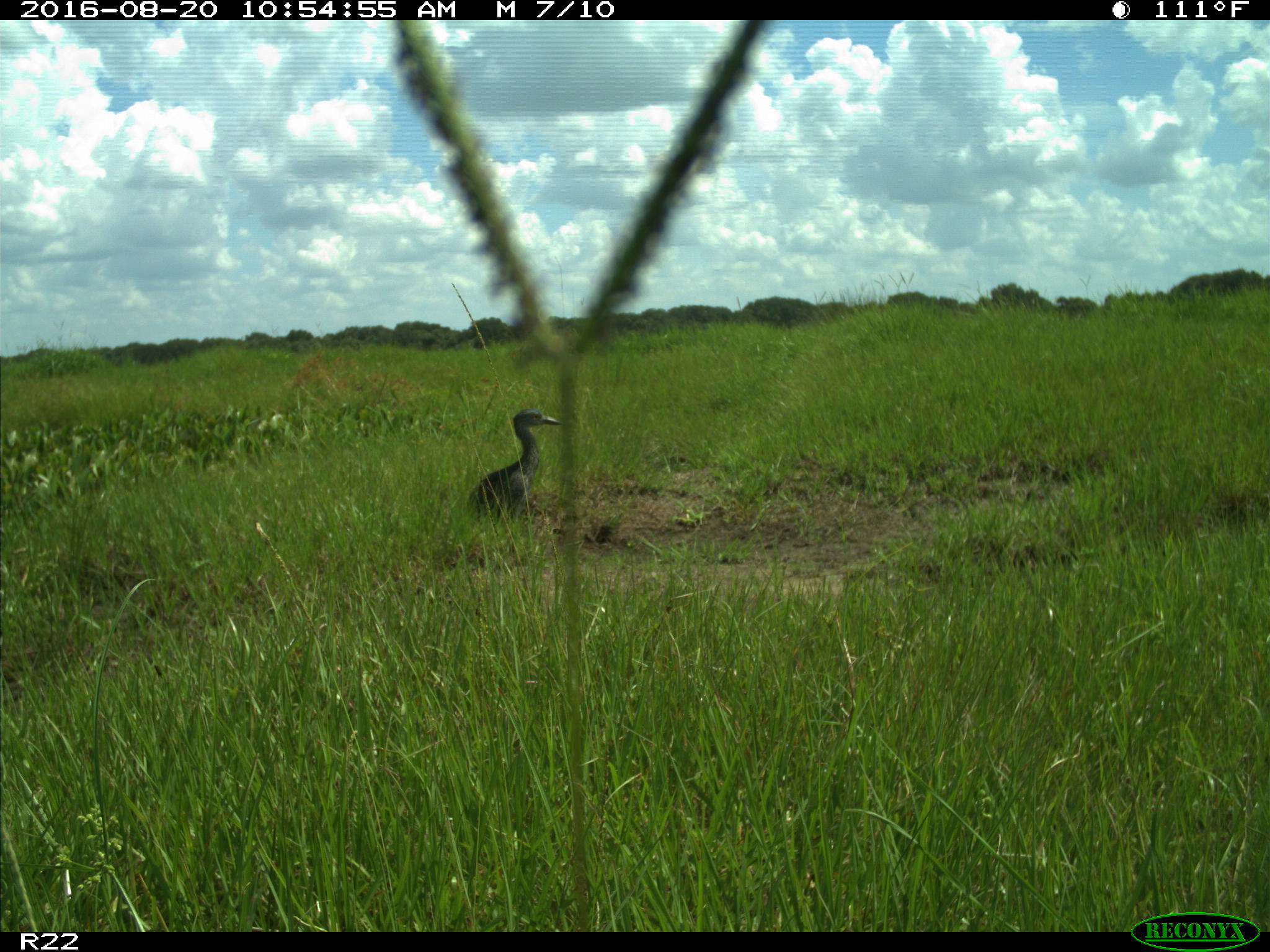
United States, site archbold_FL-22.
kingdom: Animalia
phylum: Chordata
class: Aves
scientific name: Aves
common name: birds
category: unidentified bird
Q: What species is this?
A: Unidentified bird (birds) (Aves).